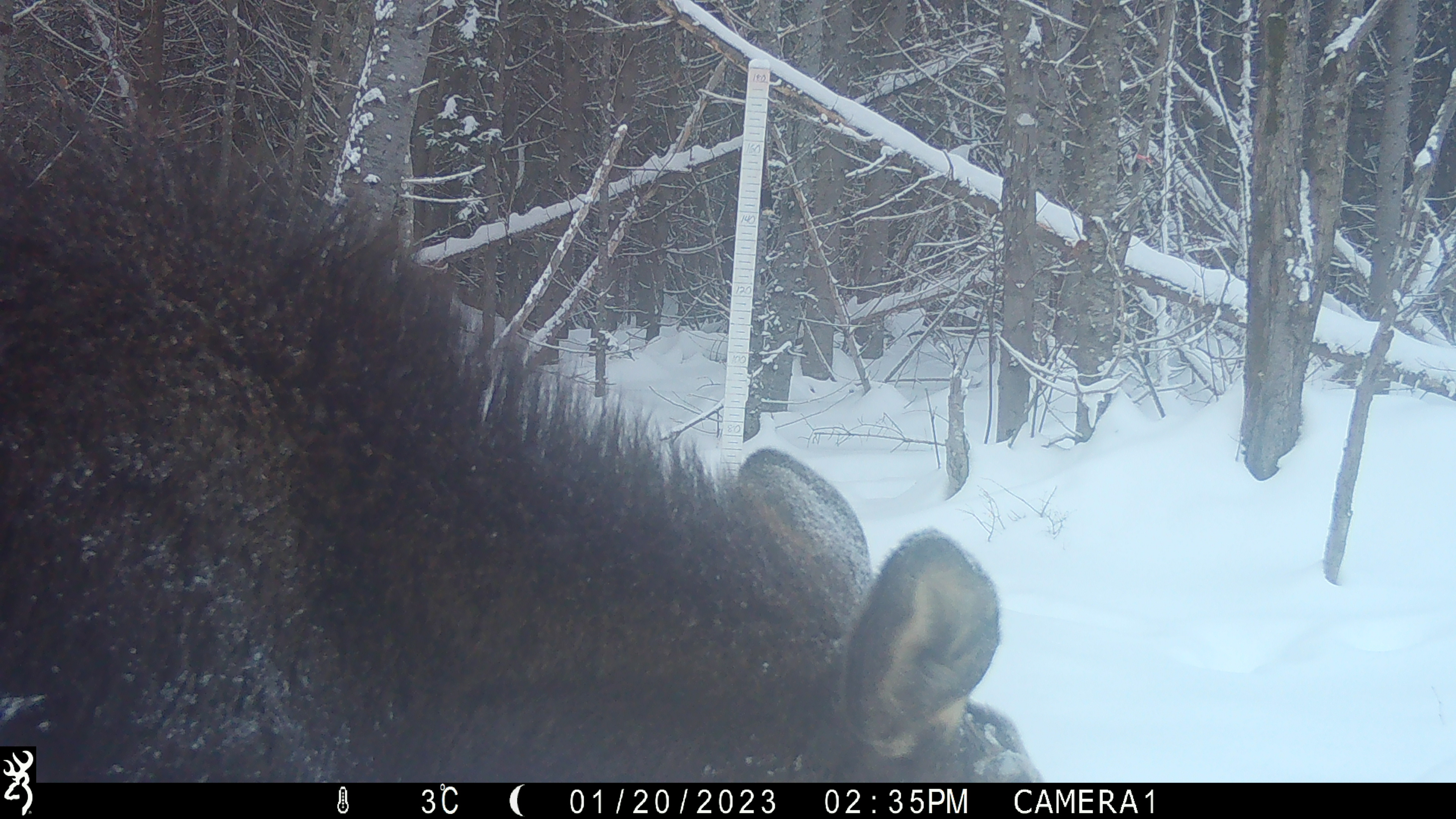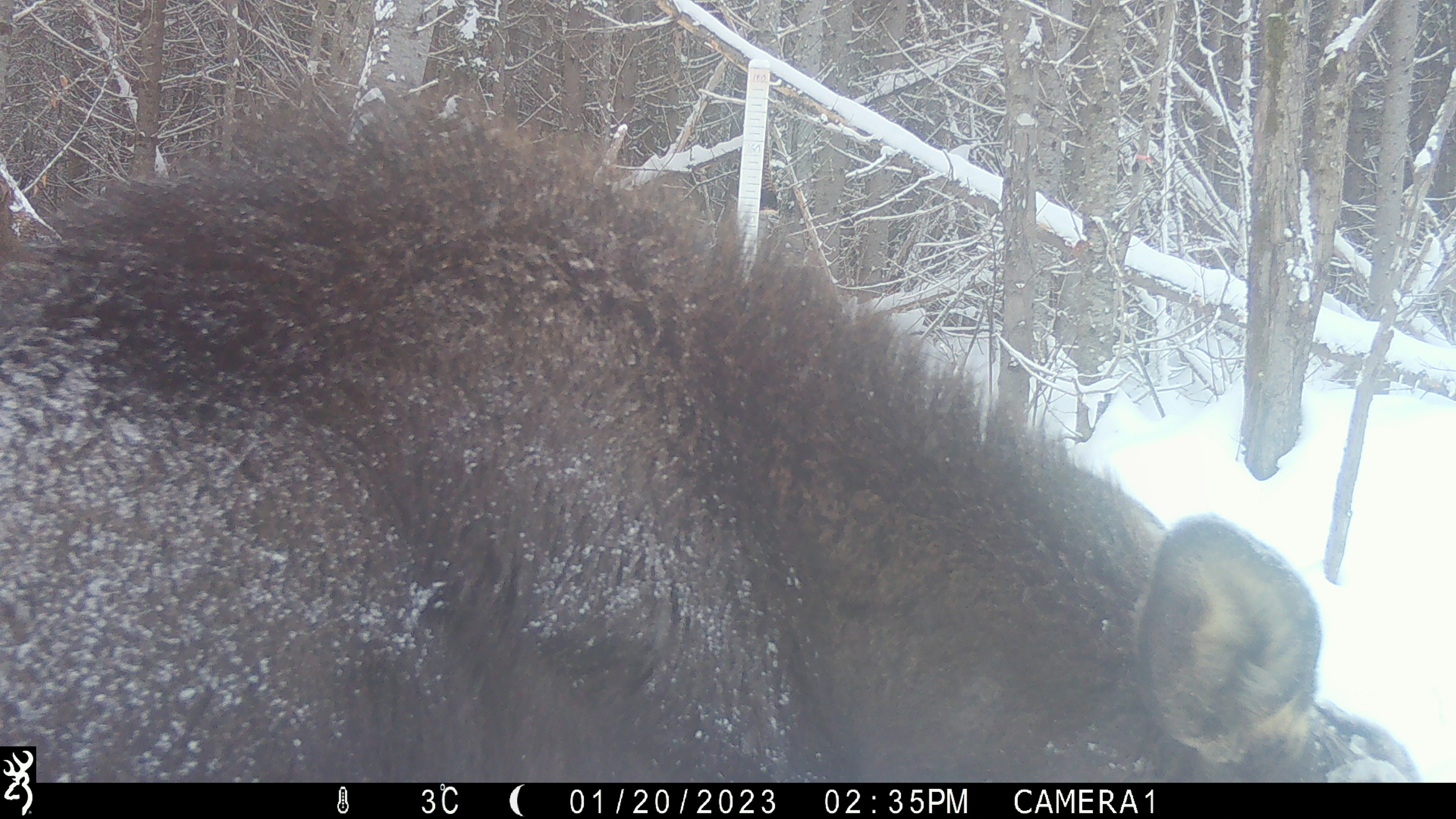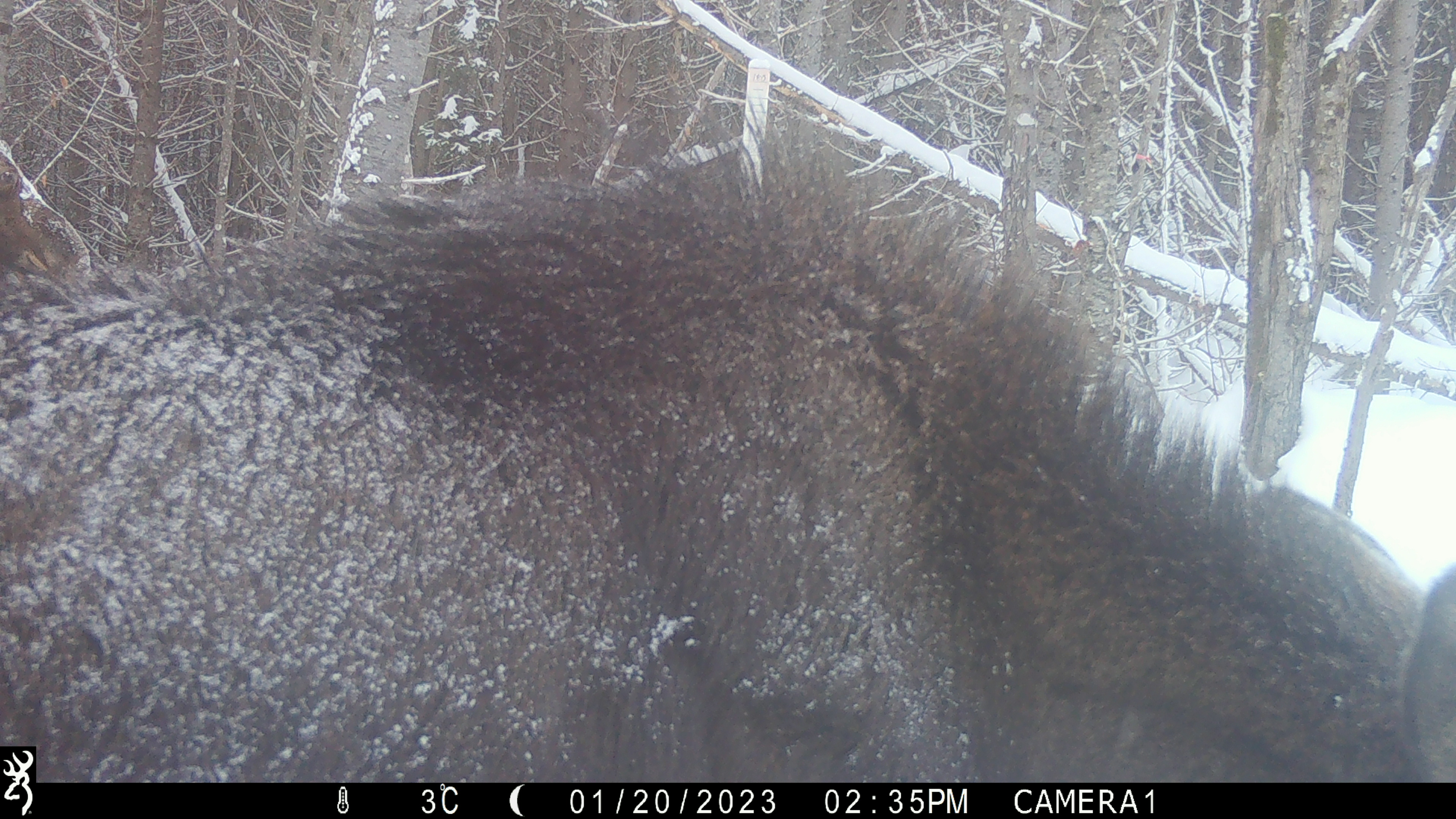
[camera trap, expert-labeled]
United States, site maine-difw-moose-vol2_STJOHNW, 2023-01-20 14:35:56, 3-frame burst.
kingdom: Animalia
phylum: Chordata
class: Mammalia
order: Artiodactyla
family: Cervidae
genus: Alces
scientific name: Alces alces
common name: moose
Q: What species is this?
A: Moose (Alces alces).